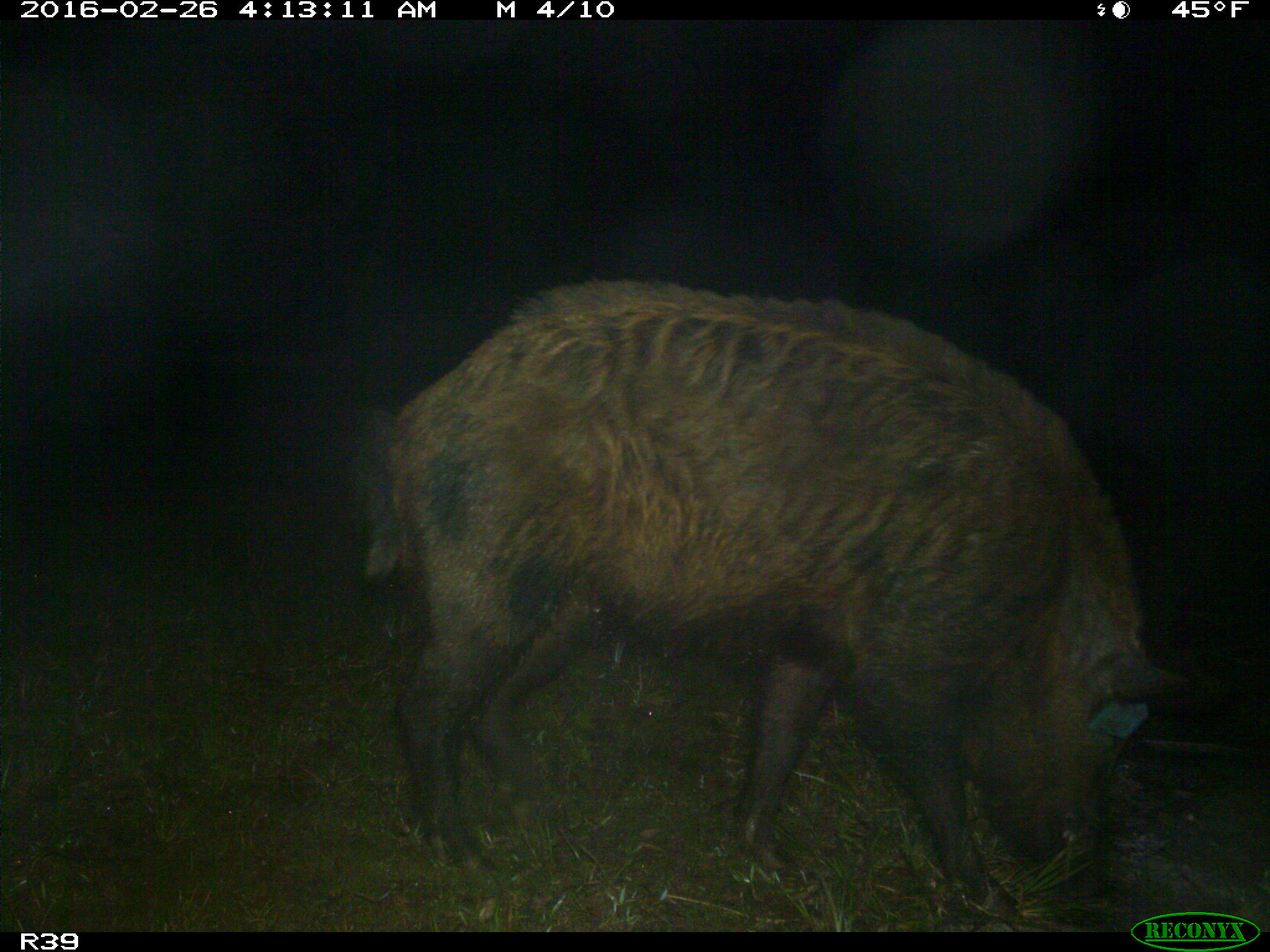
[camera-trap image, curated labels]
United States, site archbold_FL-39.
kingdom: Animalia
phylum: Chordata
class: Mammalia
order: Artiodactyla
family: Suidae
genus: Sus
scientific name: Sus scrofa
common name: wild boar